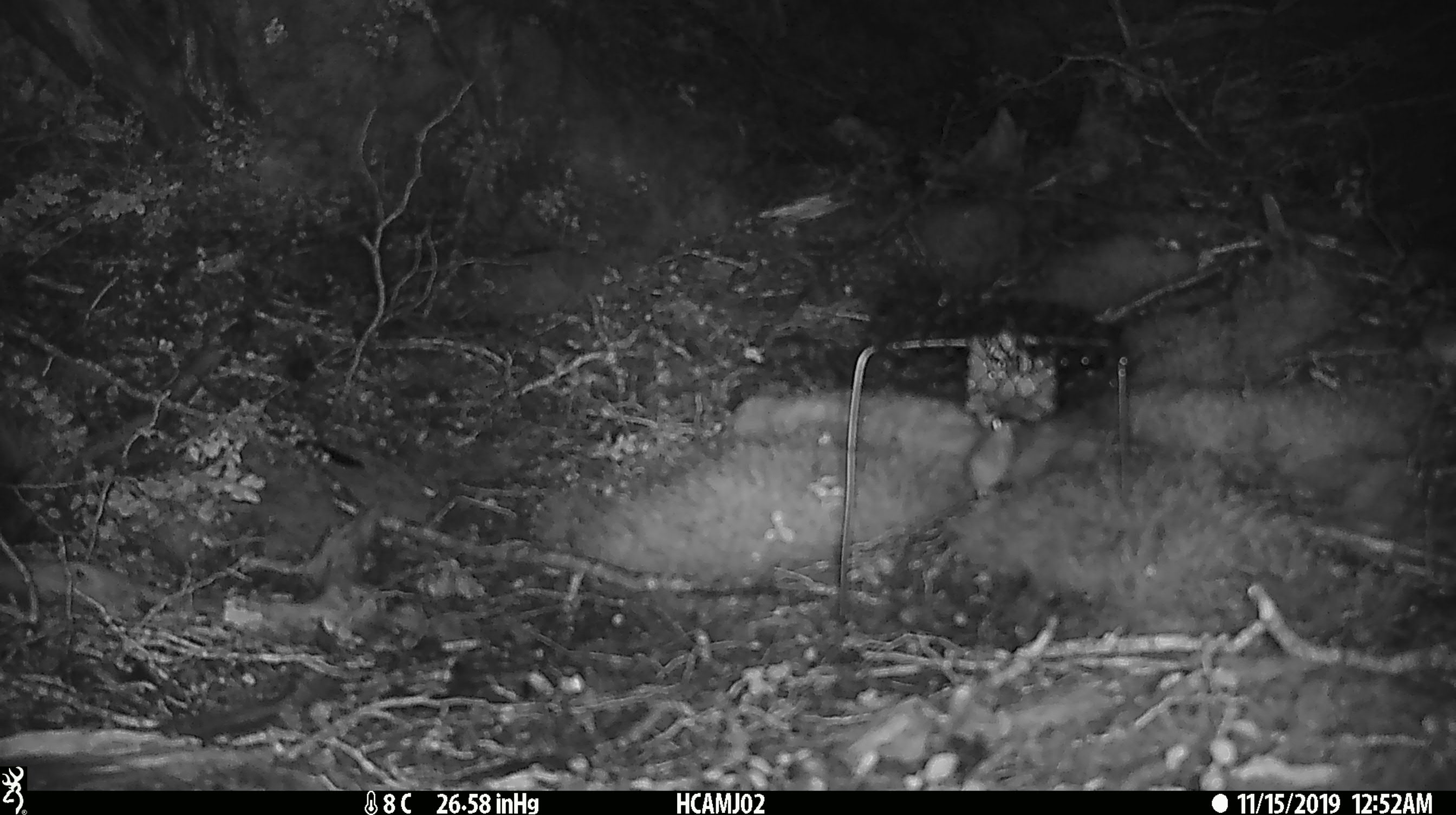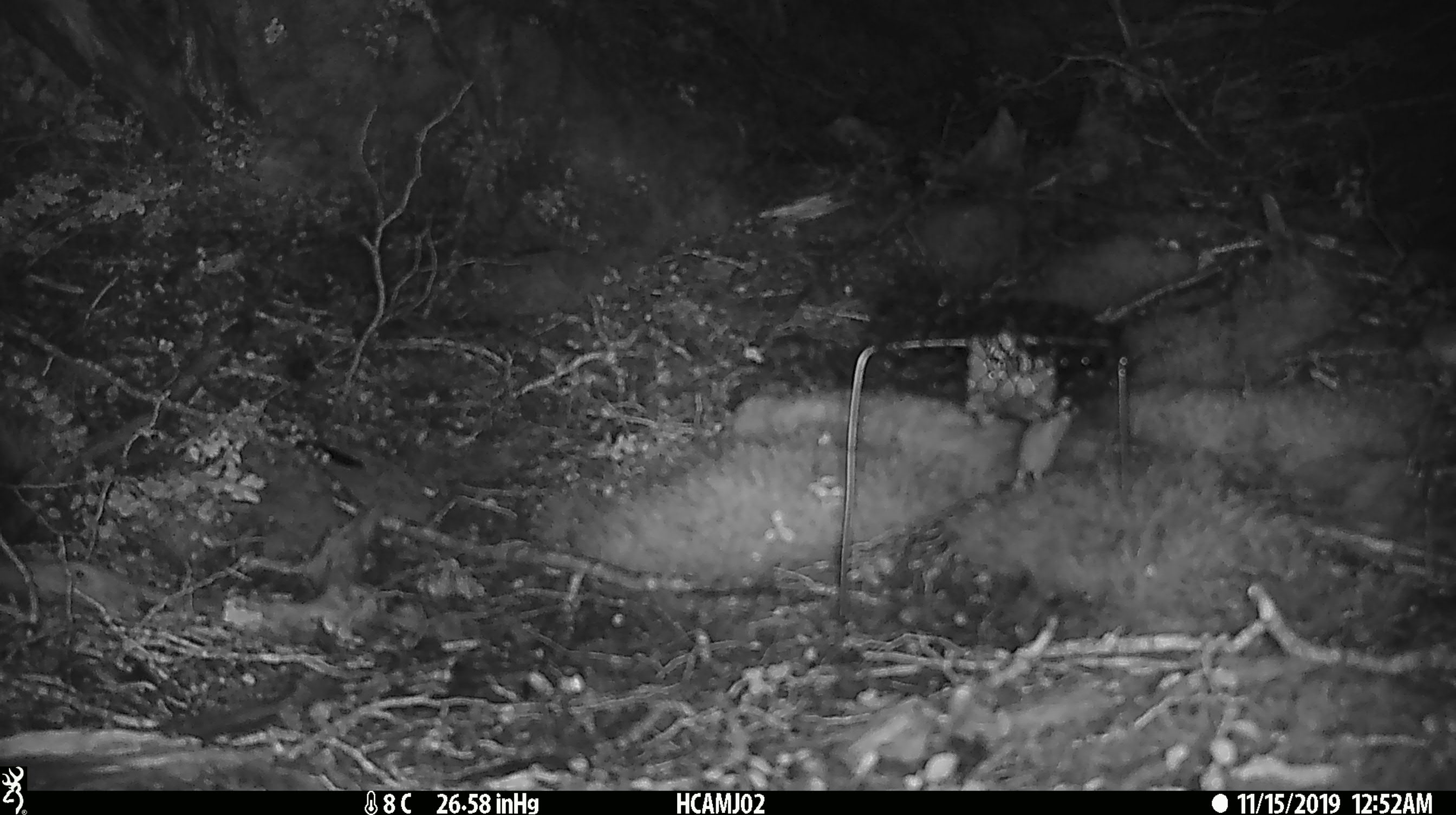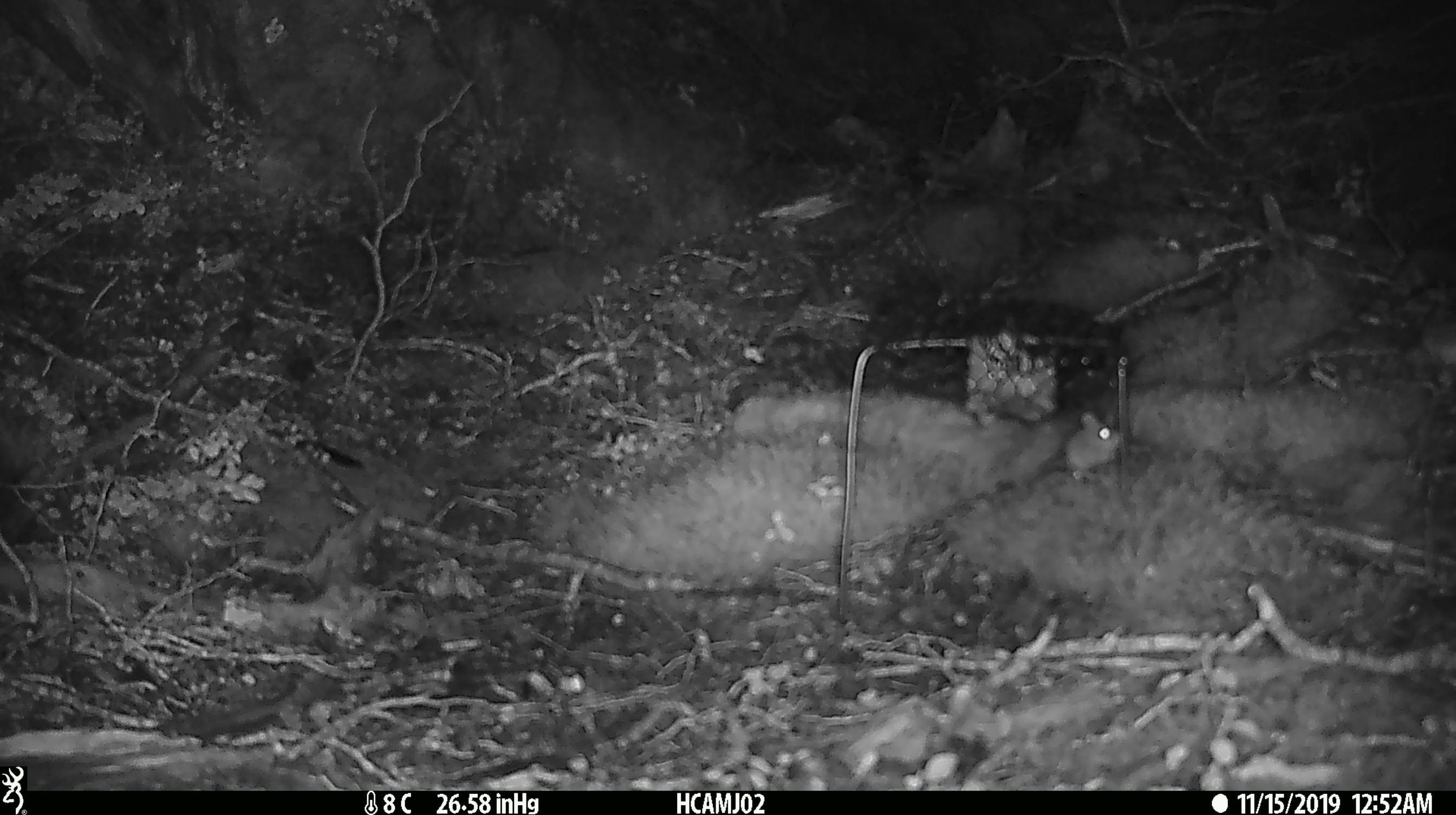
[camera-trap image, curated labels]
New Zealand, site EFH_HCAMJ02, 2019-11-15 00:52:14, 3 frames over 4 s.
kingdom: Animalia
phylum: Chordata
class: Mammalia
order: Rodentia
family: Muridae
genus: Mus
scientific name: Mus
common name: mouse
Mouse (Mus).